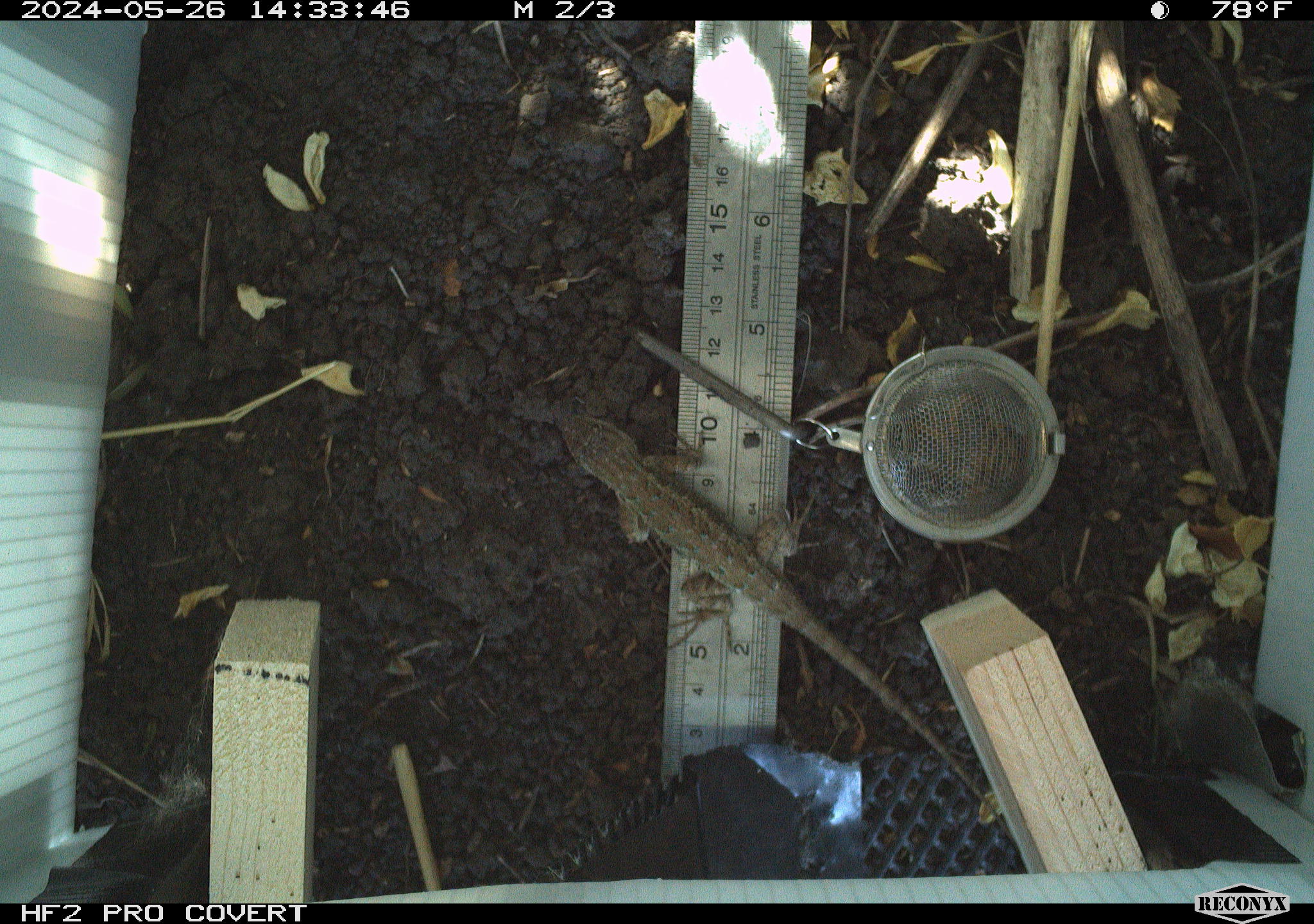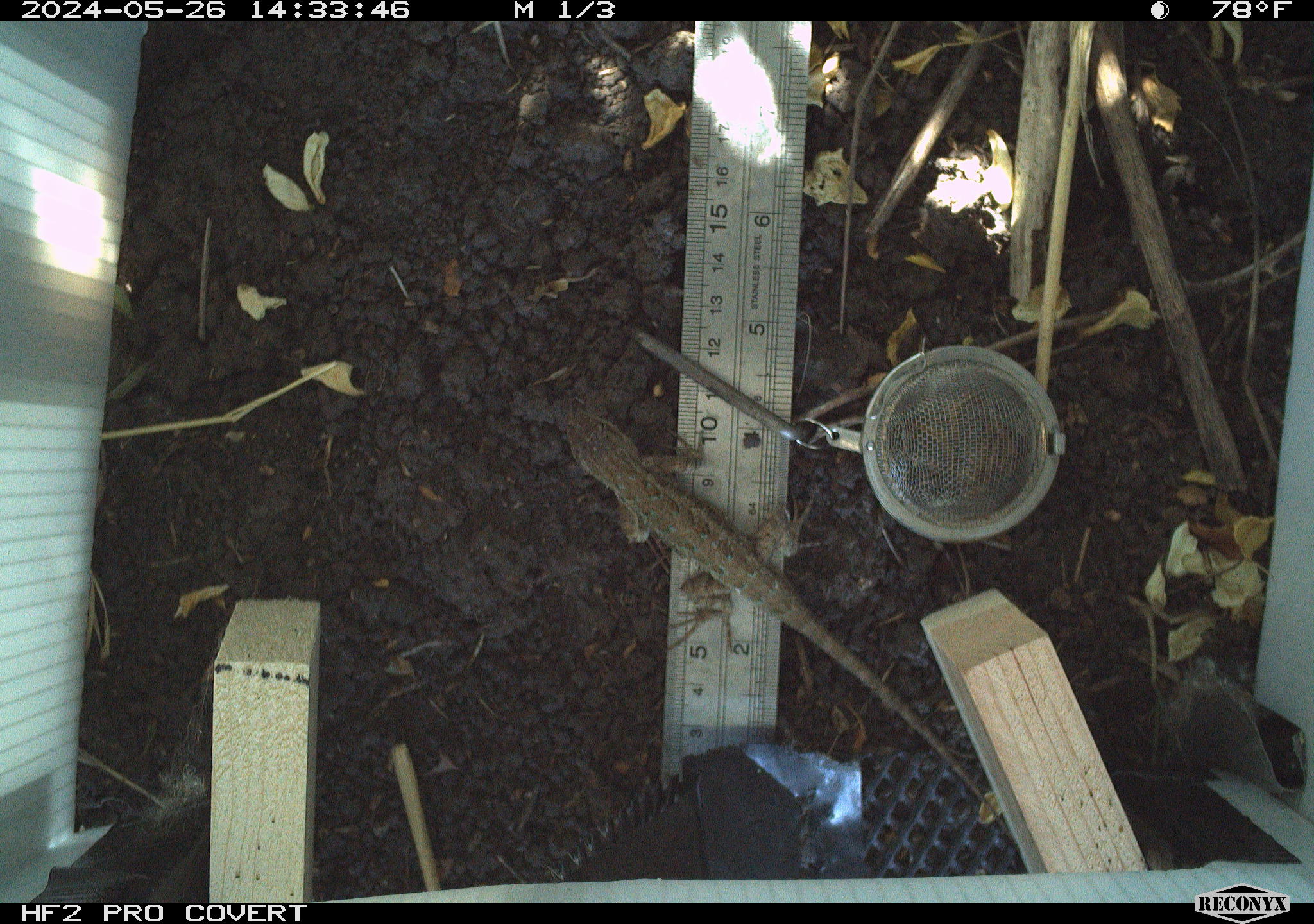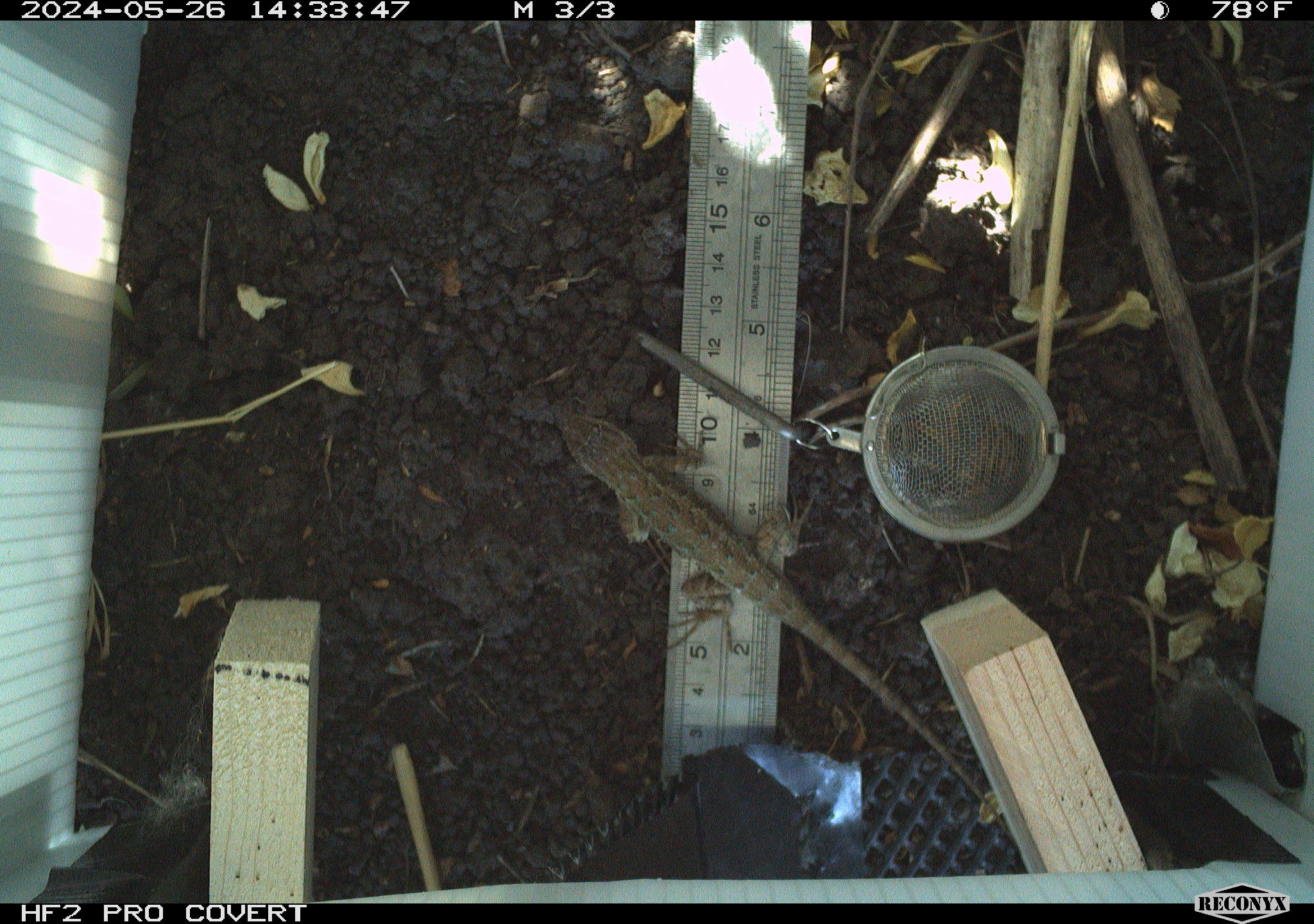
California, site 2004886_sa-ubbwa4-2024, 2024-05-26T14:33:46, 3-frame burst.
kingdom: Animalia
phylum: Chordata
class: Reptilia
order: Squamata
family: Phrynosomatidae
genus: Sceloporus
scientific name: Sceloporus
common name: spiny lizards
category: sceloporus species